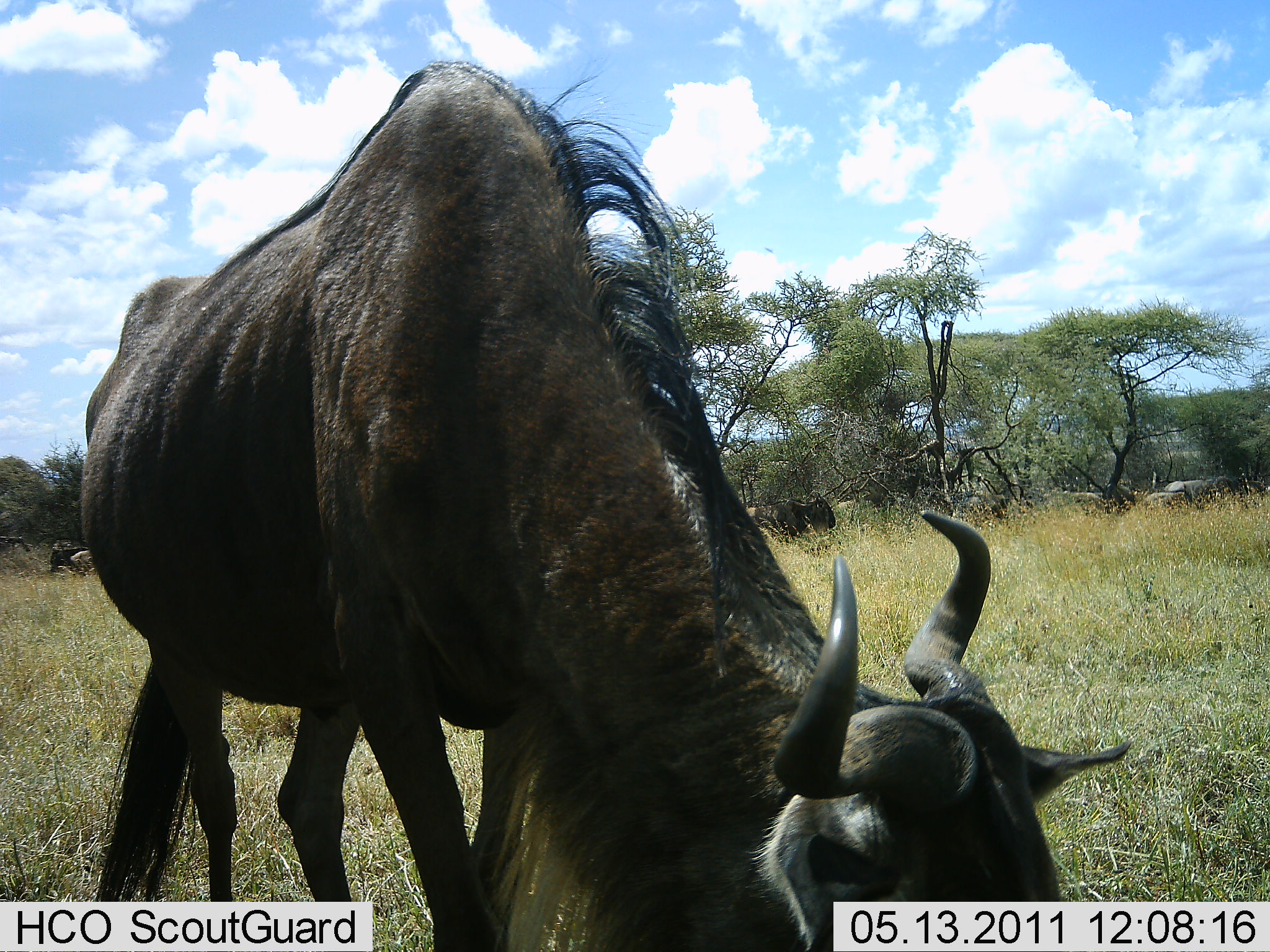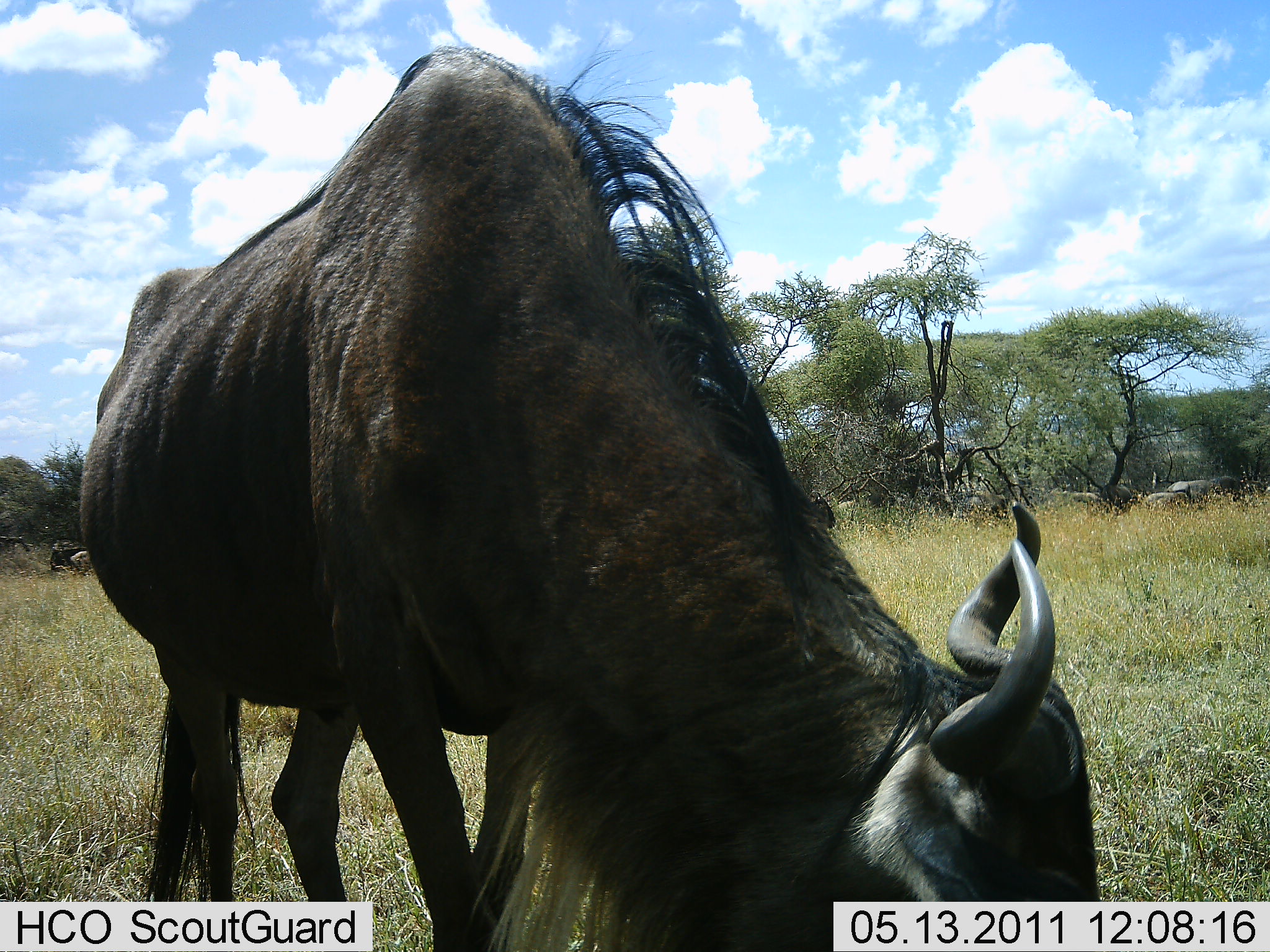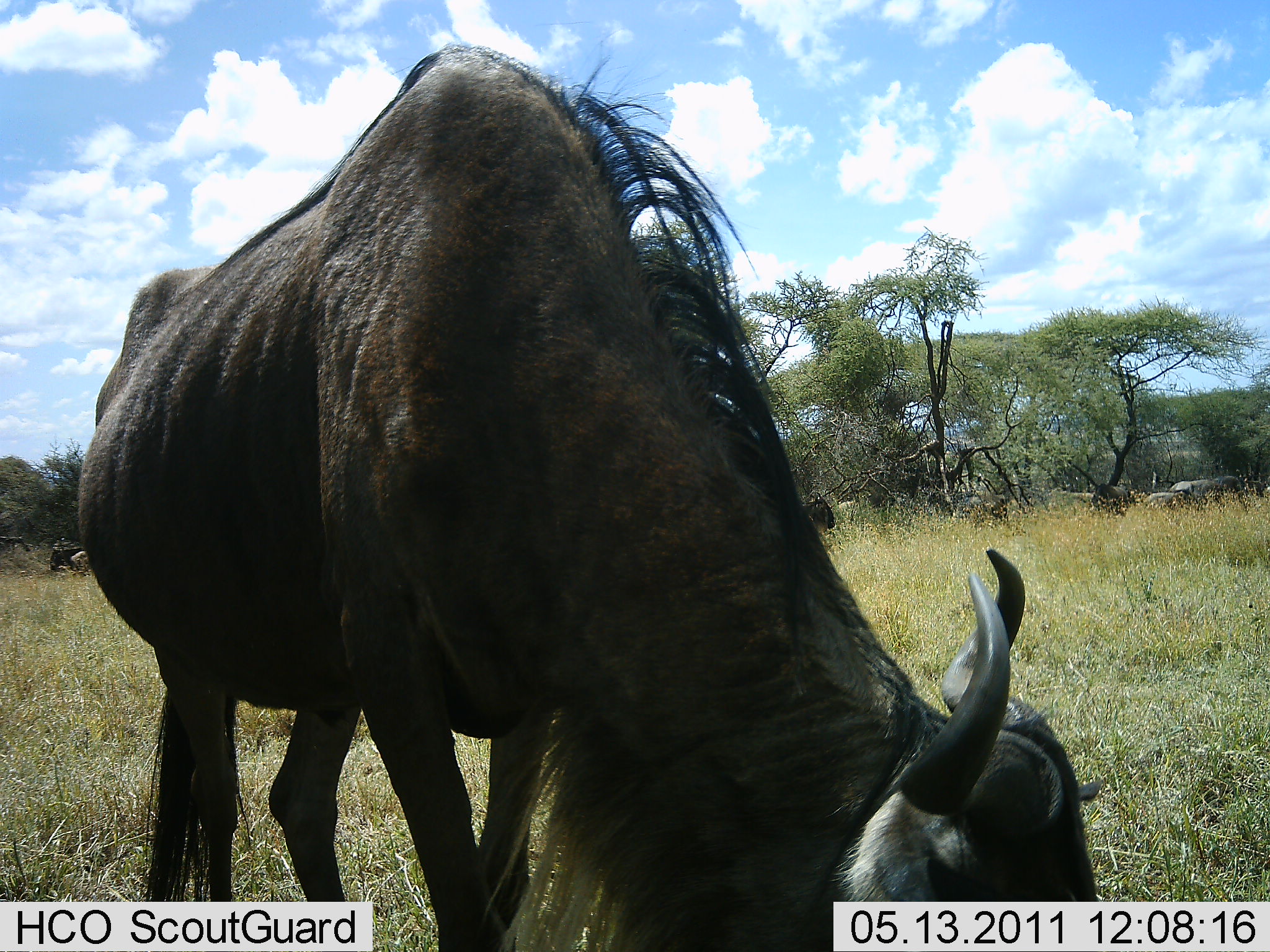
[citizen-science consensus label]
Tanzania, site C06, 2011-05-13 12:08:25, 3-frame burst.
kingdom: Animalia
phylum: Chordata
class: Mammalia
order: Artiodactyla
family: Bovidae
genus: Connochaetes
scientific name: Connochaetes taurinus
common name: blue wildebeest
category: wildebeest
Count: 4.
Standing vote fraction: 21%.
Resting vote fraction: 0%.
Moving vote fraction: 7%.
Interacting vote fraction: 7%.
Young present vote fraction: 0%.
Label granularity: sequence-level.